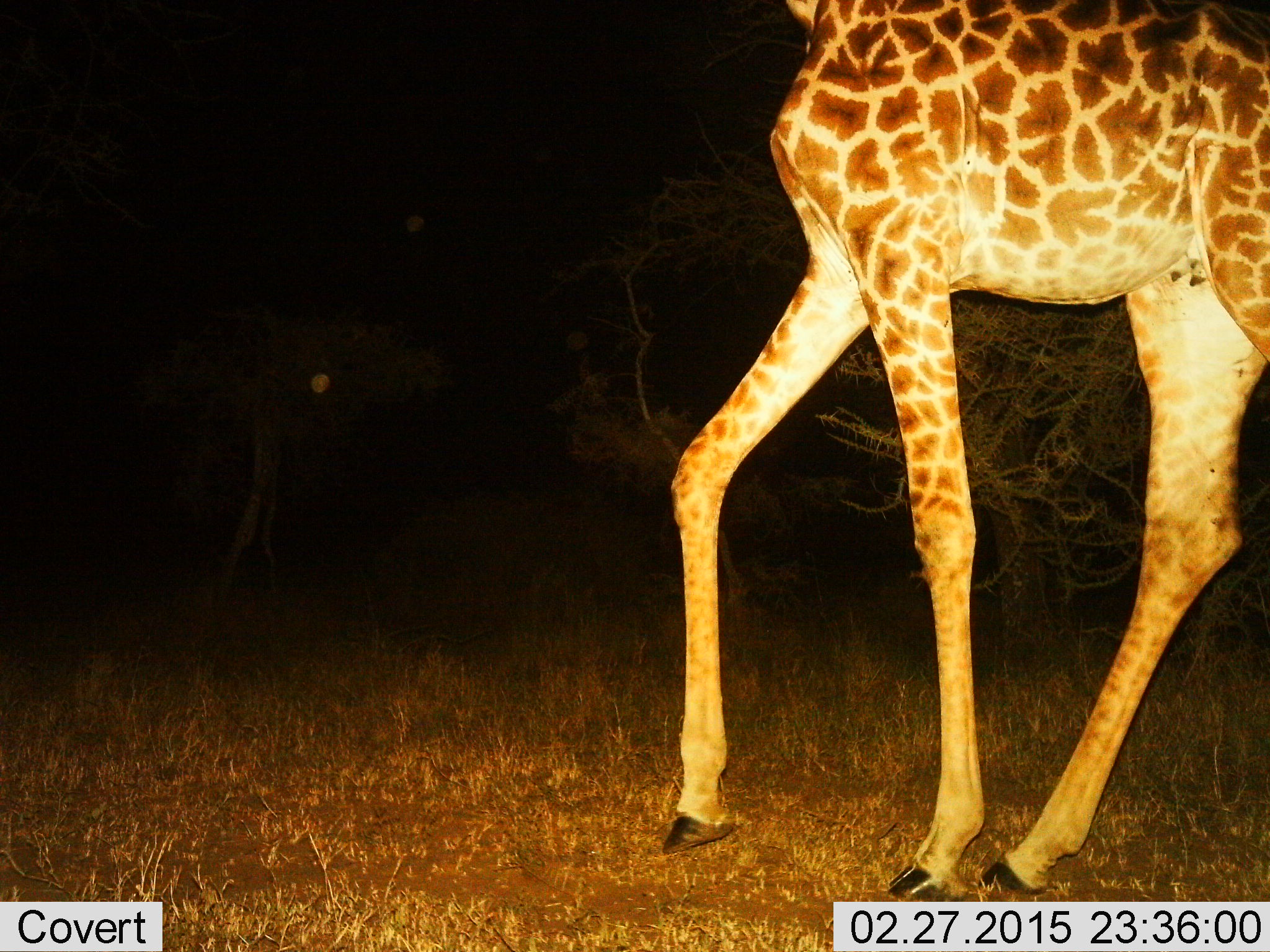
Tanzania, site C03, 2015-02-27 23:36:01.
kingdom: Animalia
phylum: Chordata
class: Mammalia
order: Artiodactyla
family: Giraffidae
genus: Giraffa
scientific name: Giraffa camelopardalis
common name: giraffe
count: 1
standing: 10%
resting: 0%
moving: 90%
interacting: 0%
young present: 10%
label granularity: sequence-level